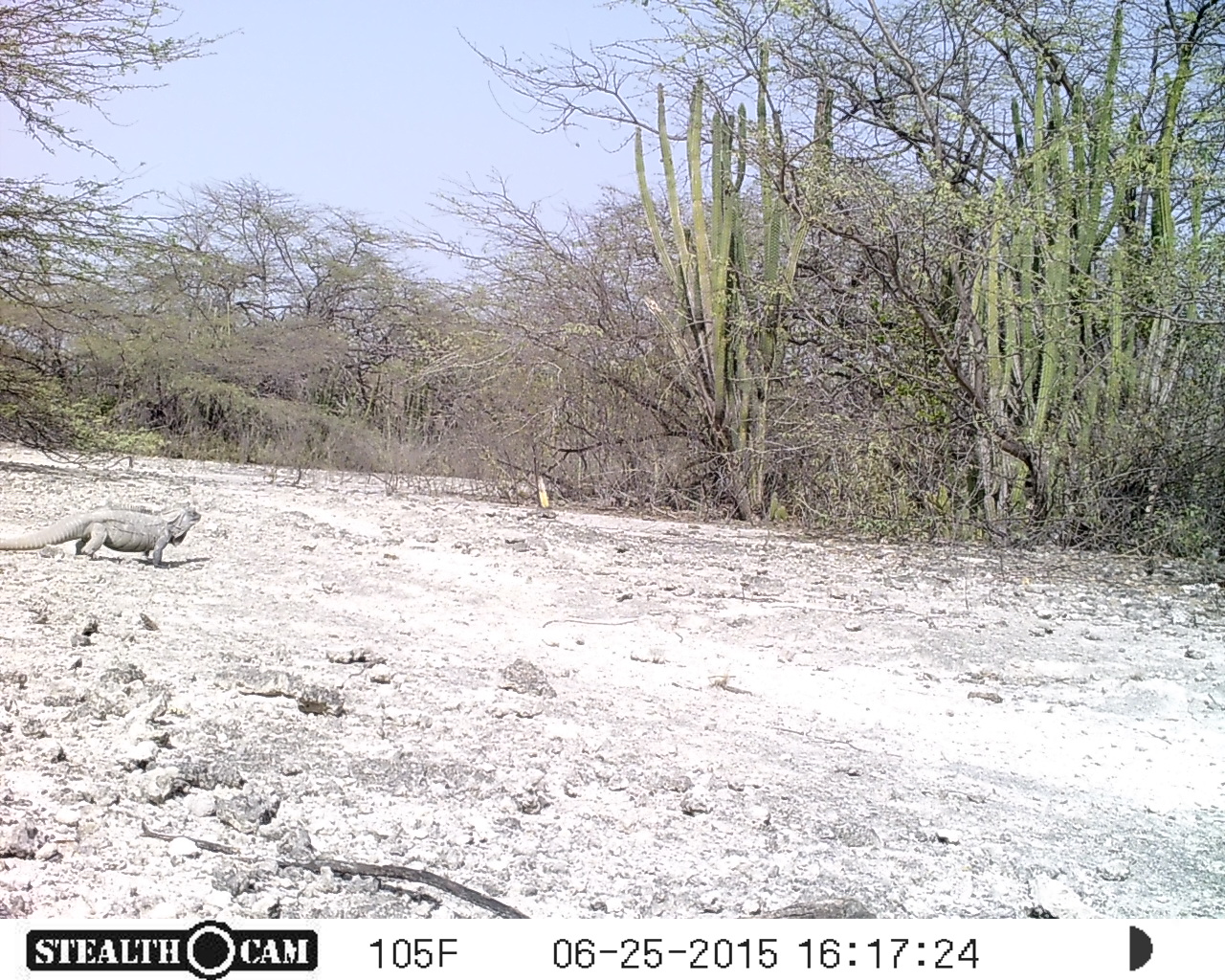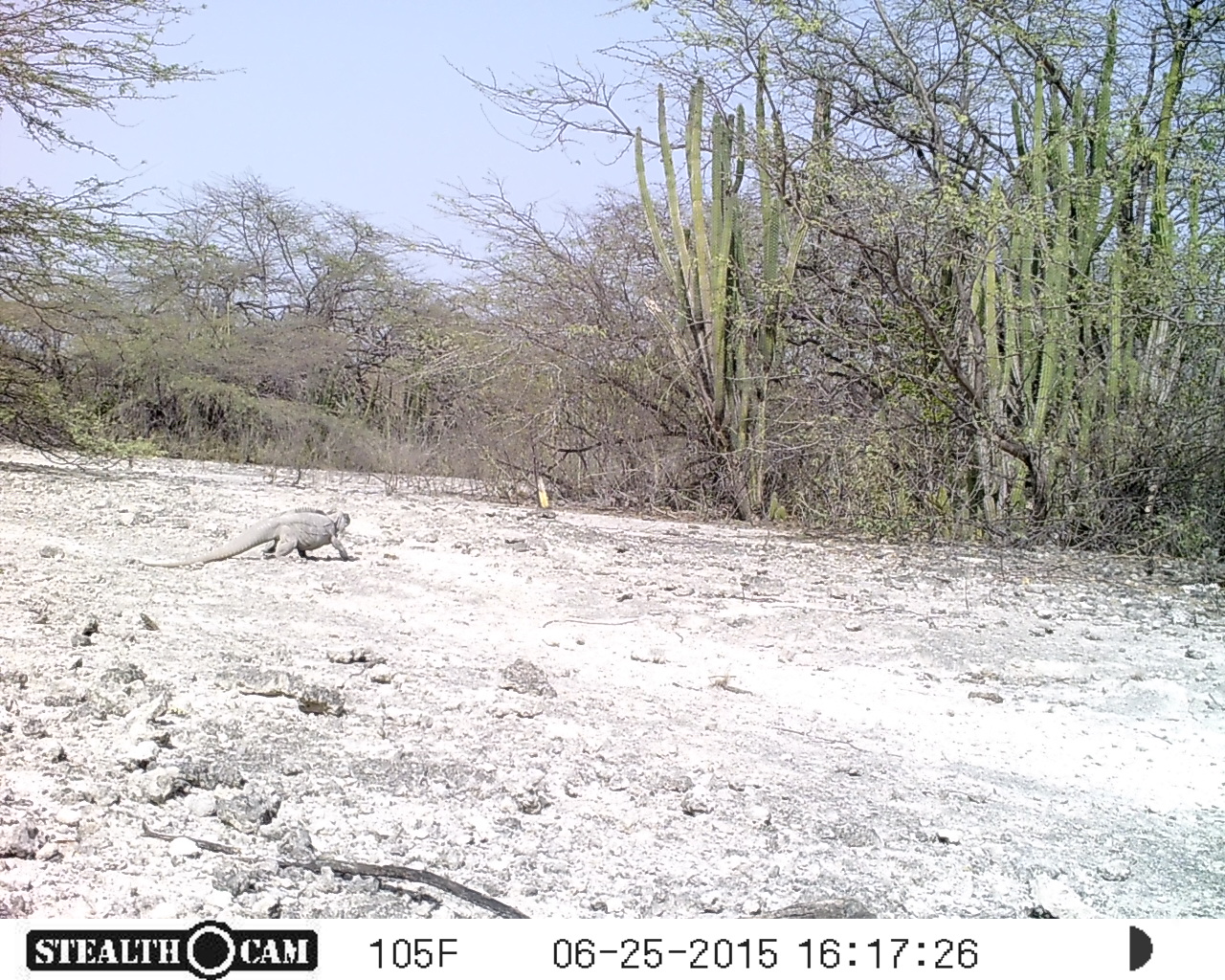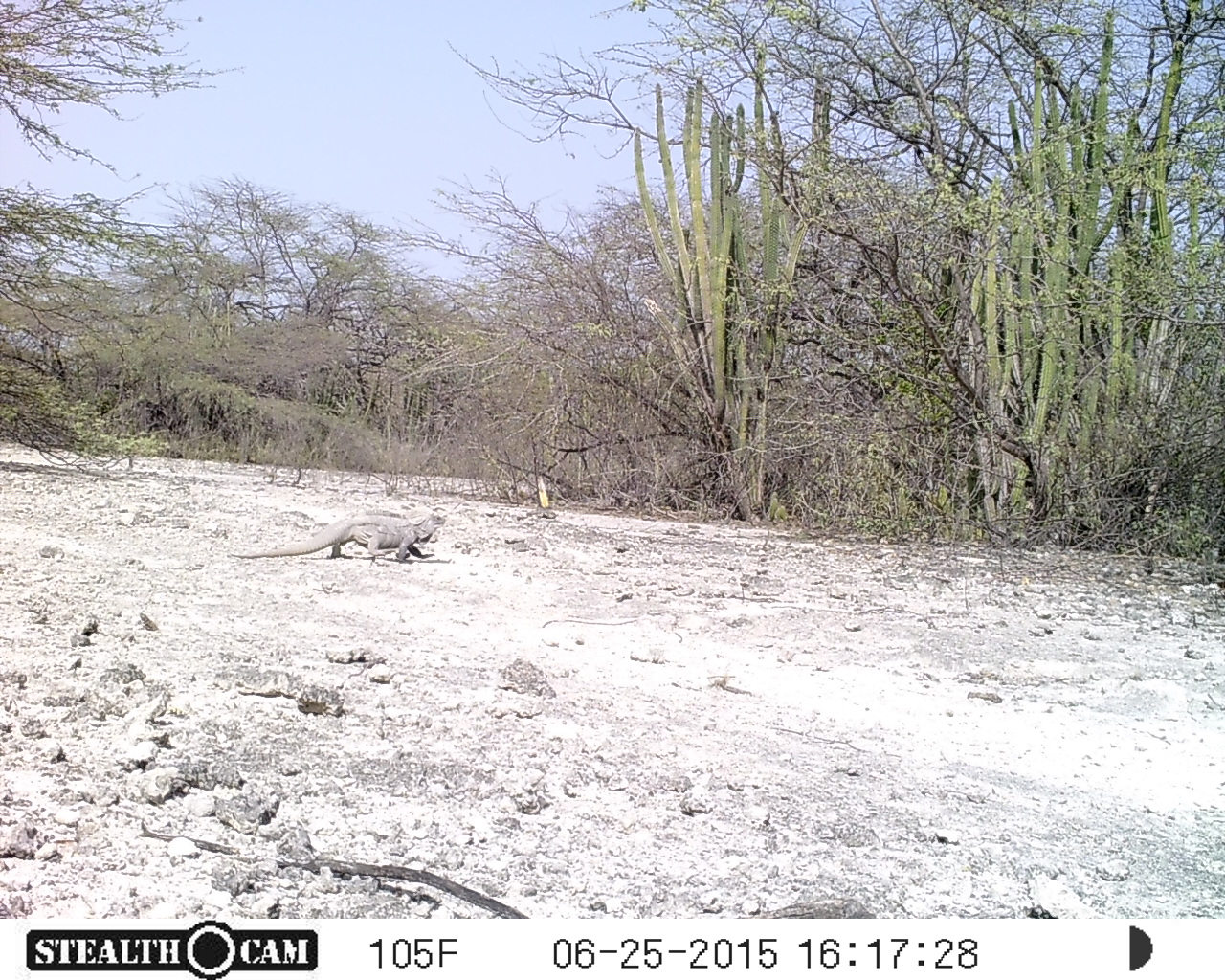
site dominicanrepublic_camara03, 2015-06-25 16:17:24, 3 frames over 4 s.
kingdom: Animalia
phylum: Chordata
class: Reptilia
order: Squamata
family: Iguanidae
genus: Iguana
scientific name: Iguana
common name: typical iguanas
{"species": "Iguana (typical iguanas)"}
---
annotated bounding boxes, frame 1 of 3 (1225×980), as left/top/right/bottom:
iguana: 0/501/201/568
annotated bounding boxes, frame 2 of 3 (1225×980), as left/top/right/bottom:
iguana: 165/509/352/565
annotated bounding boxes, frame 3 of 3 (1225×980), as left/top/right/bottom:
iguana: 237/514/442/562